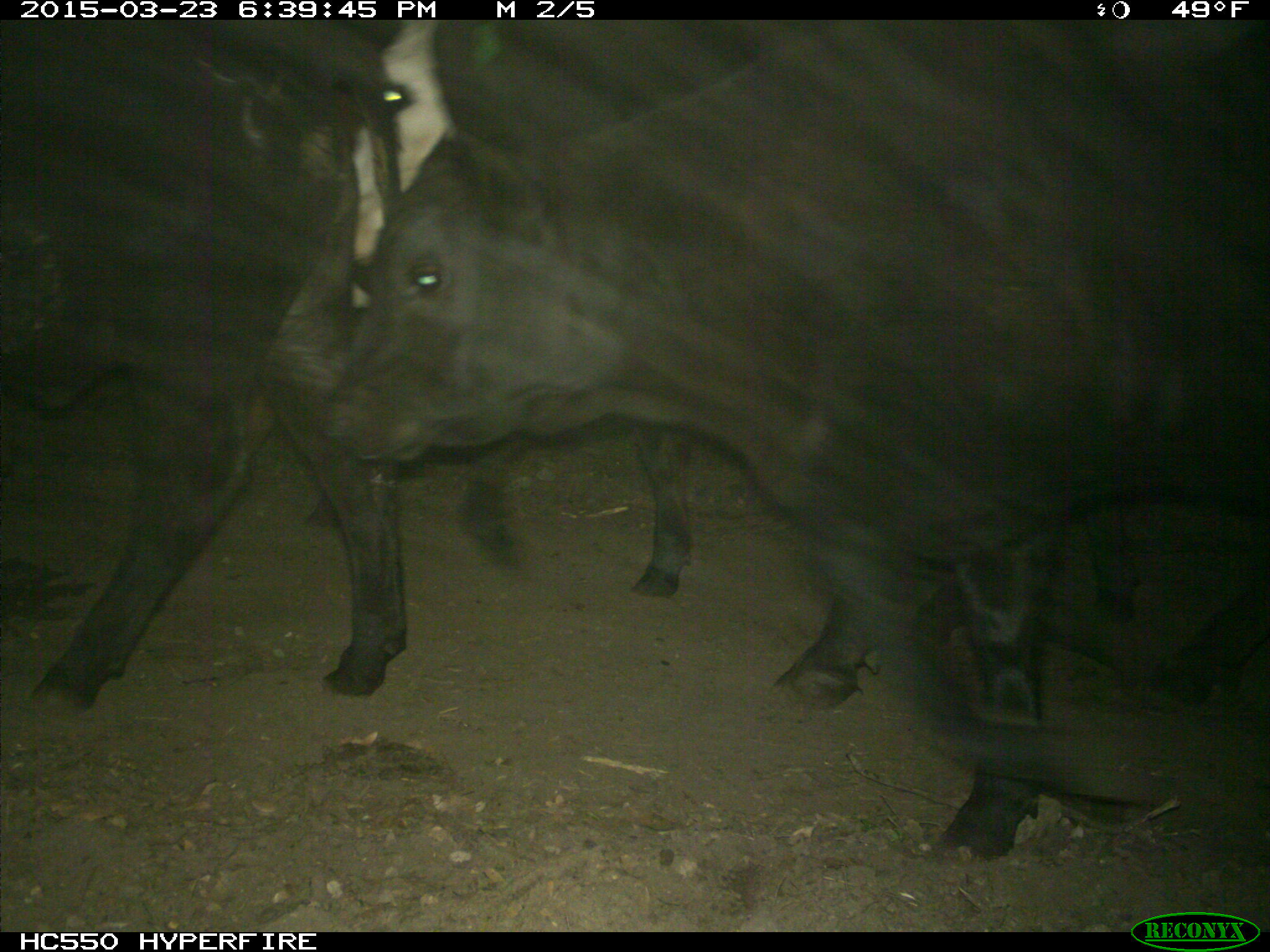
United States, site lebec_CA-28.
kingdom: Animalia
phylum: Chordata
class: Mammalia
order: Artiodactyla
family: Bovidae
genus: Bos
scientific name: Bos taurus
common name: domestic cow